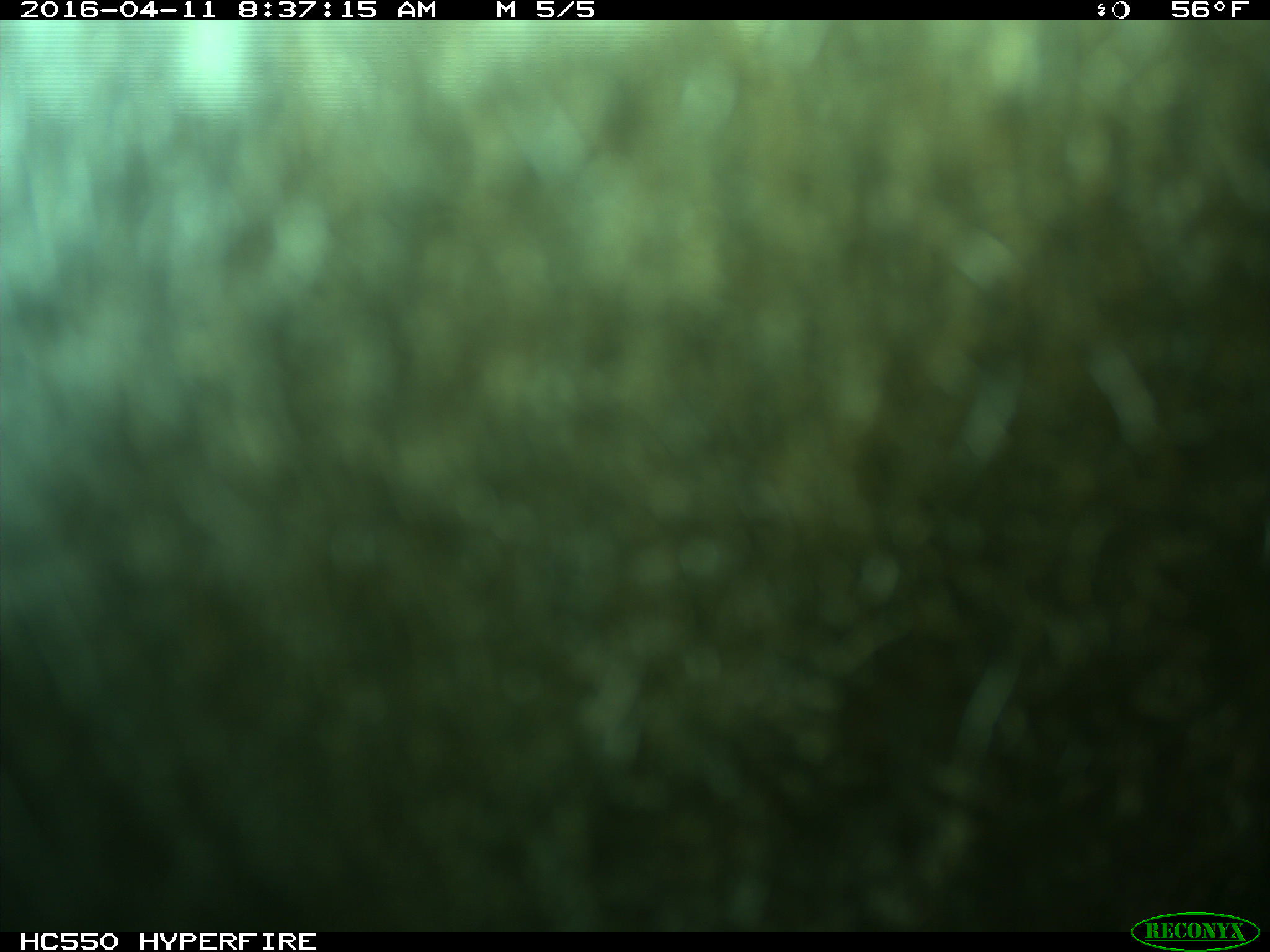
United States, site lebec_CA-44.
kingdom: Animalia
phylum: Chordata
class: Mammalia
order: Artiodactyla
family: Bovidae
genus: Bos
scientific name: Bos taurus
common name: domestic cow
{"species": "Bos taurus (domestic cow)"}